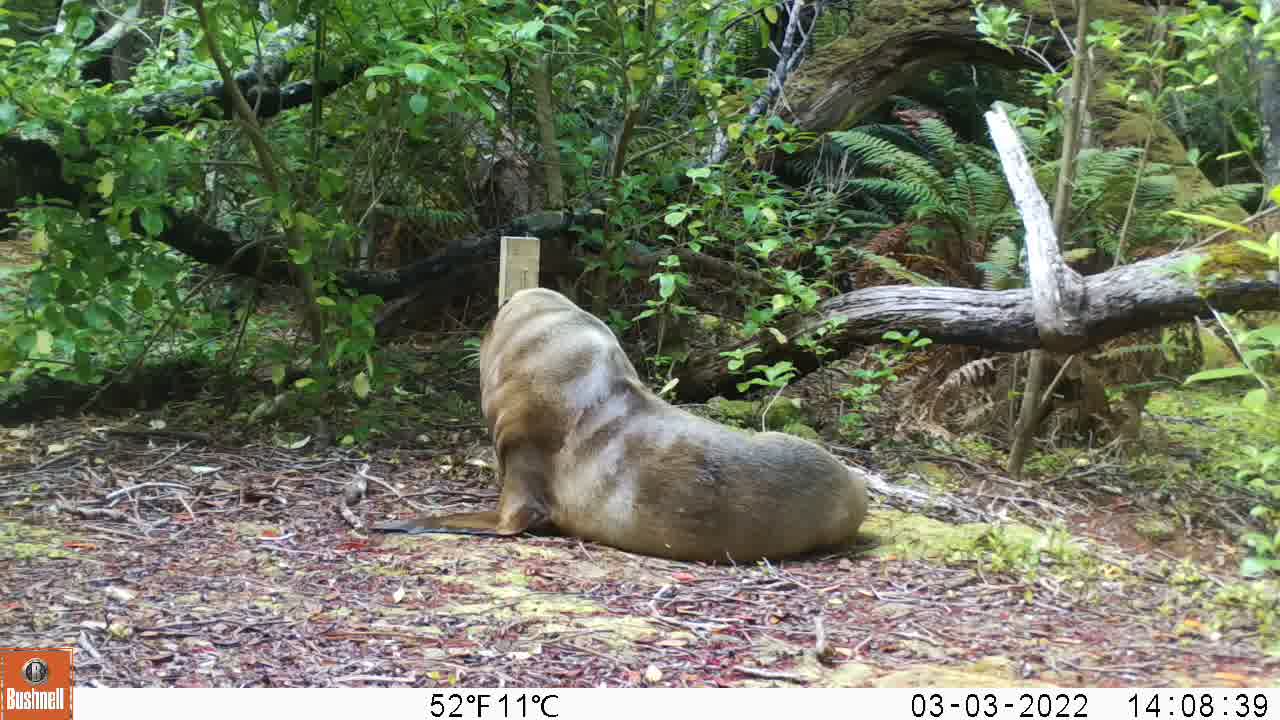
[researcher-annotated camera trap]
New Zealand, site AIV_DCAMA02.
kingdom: Animalia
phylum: Chordata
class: Mammalia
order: Carnivora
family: Otariidae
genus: Phocarctos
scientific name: Phocarctos hookeri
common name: new zealand sea lion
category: sealion